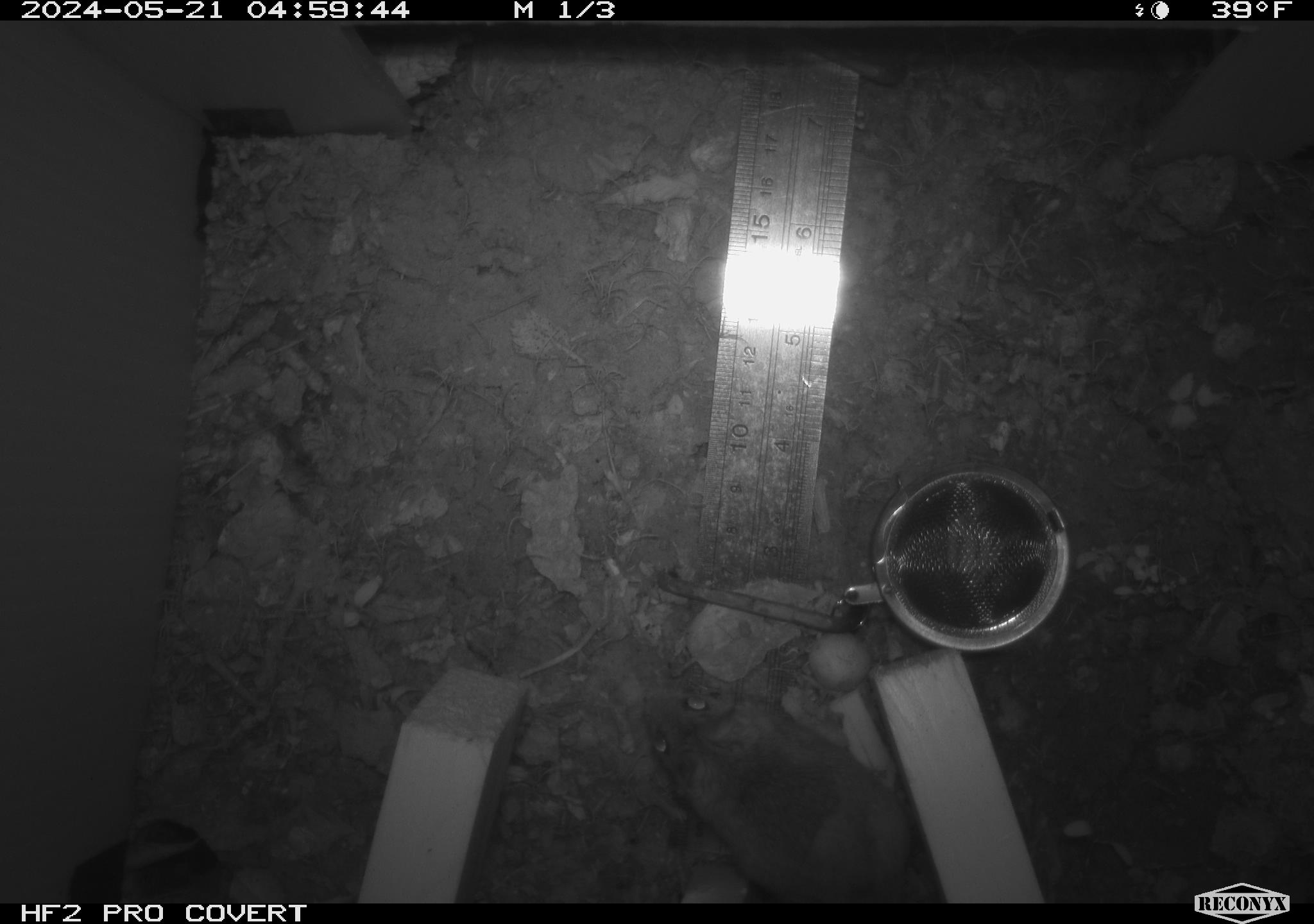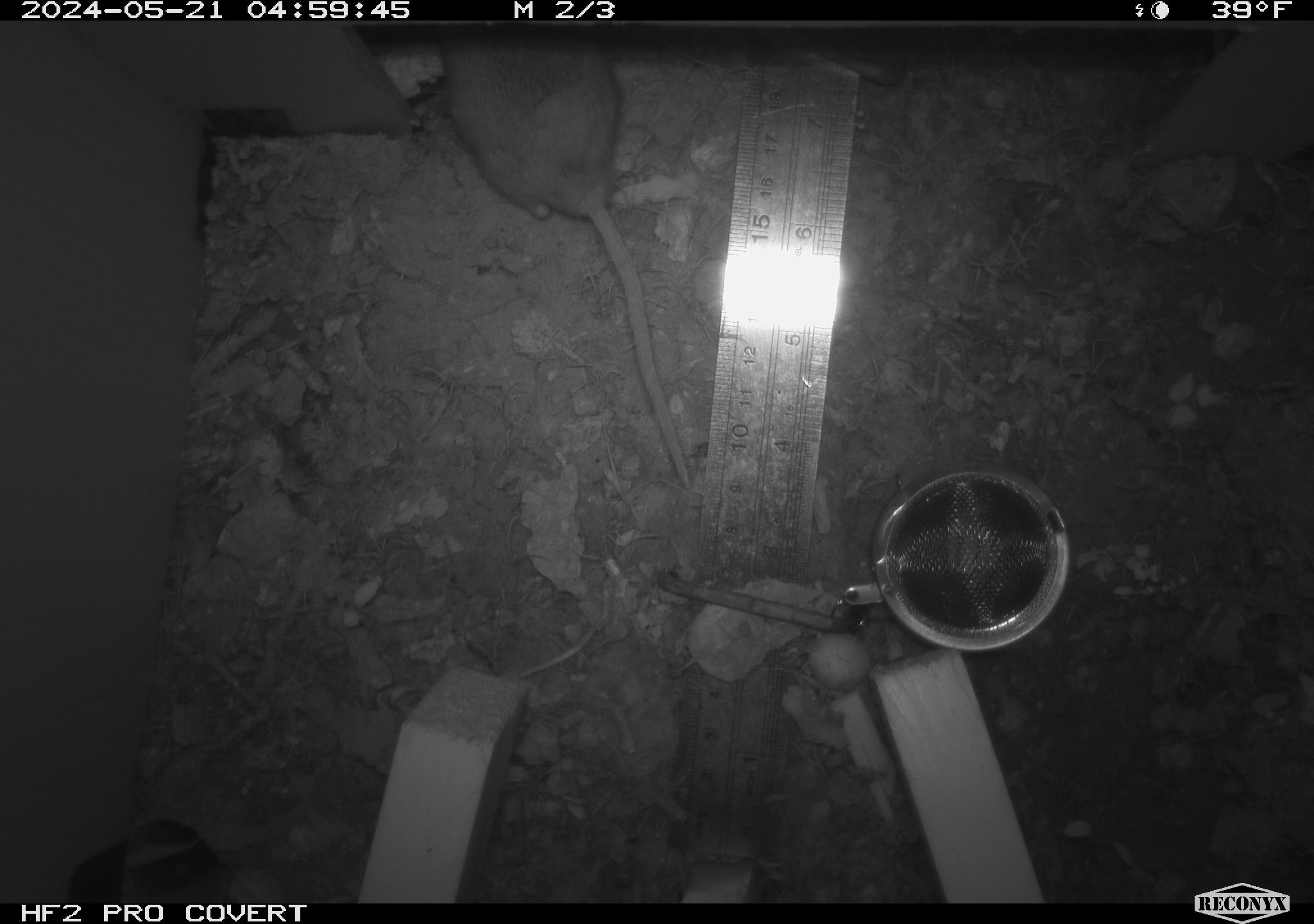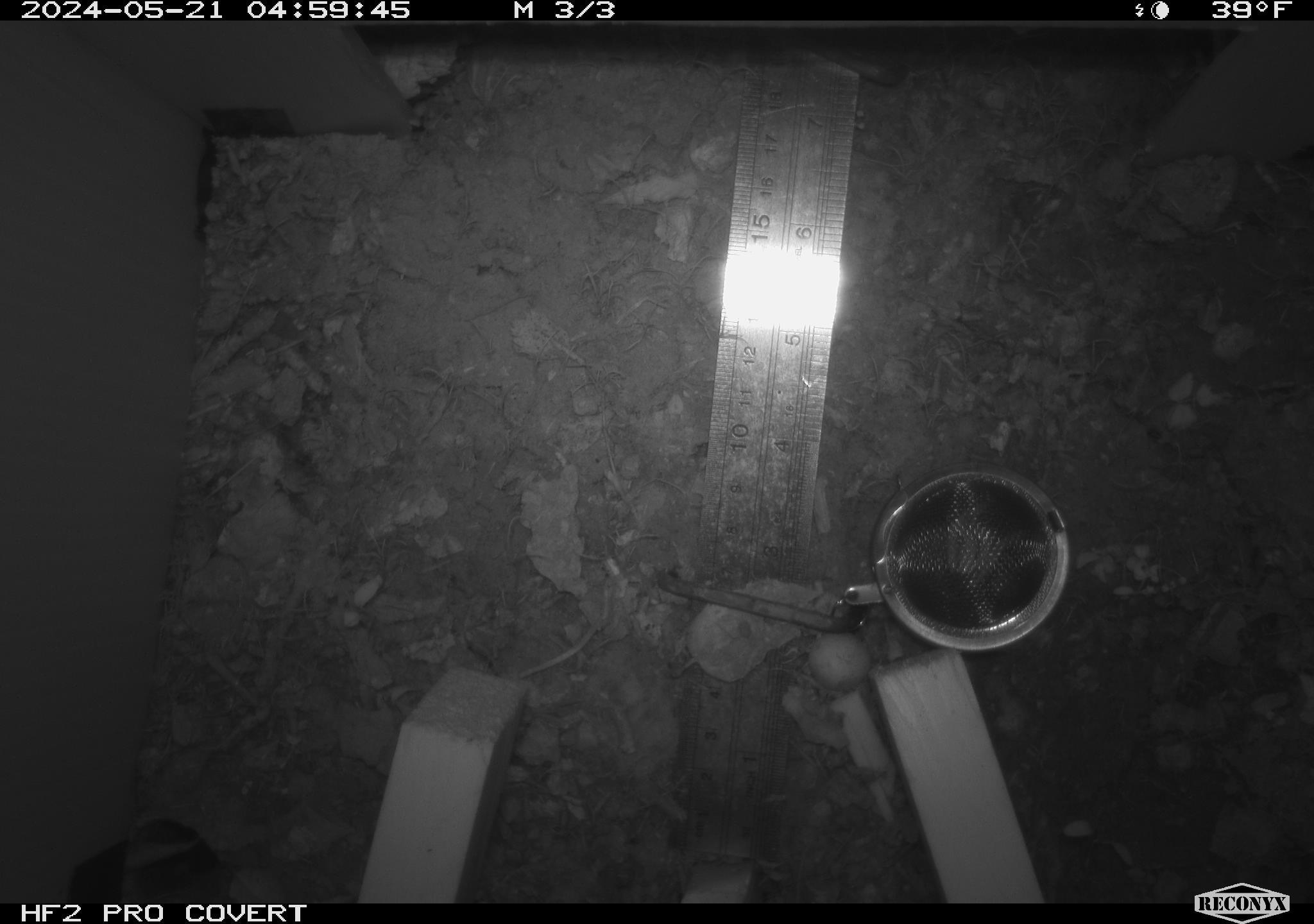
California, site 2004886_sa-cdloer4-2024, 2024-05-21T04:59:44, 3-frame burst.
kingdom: Animalia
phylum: Chordata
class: Mammalia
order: Rodentia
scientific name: Rodentia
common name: mouse species